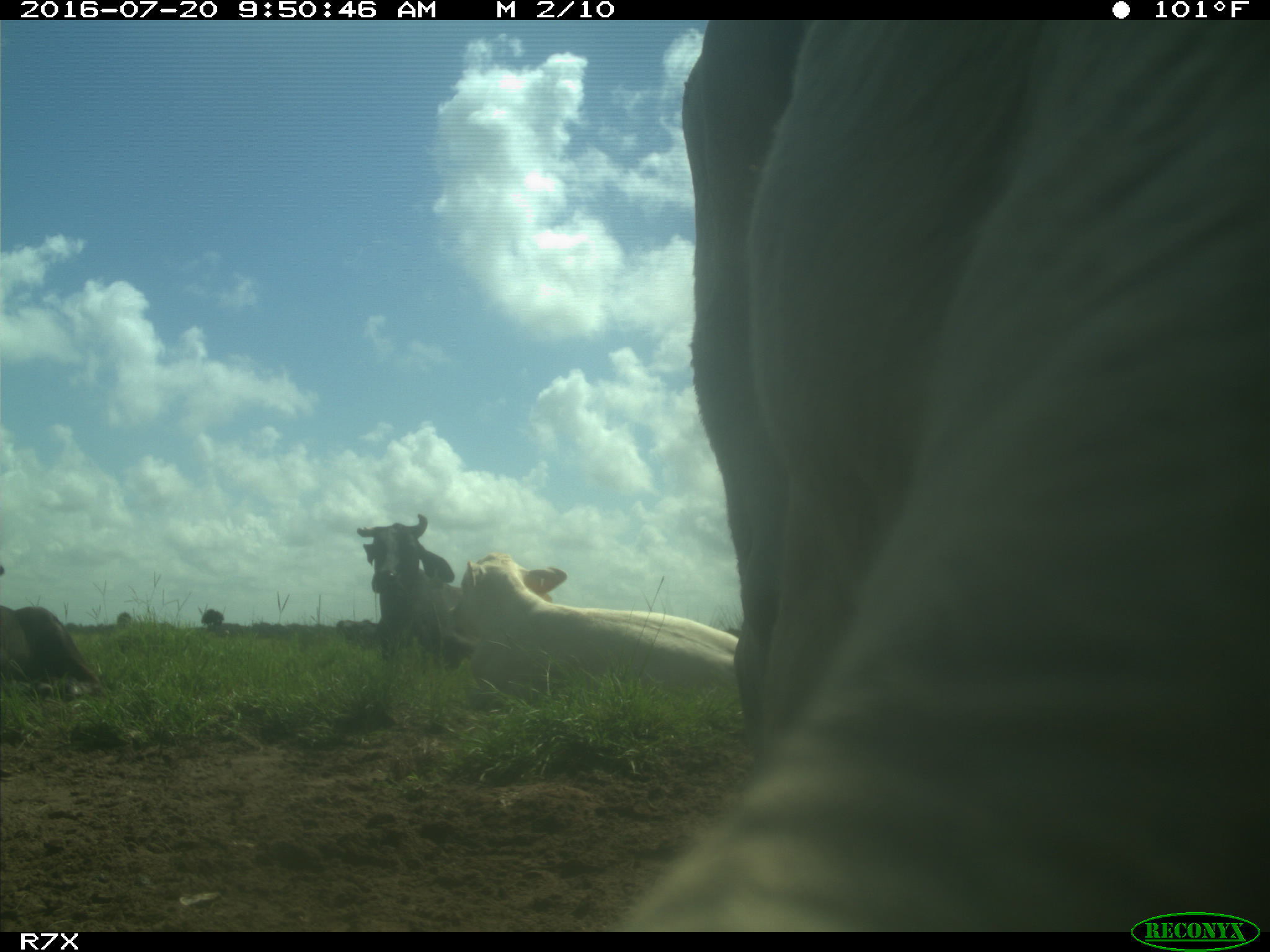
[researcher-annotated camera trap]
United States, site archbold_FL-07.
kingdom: Animalia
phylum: Chordata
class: Mammalia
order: Artiodactyla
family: Bovidae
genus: Bos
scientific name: Bos taurus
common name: domestic cow